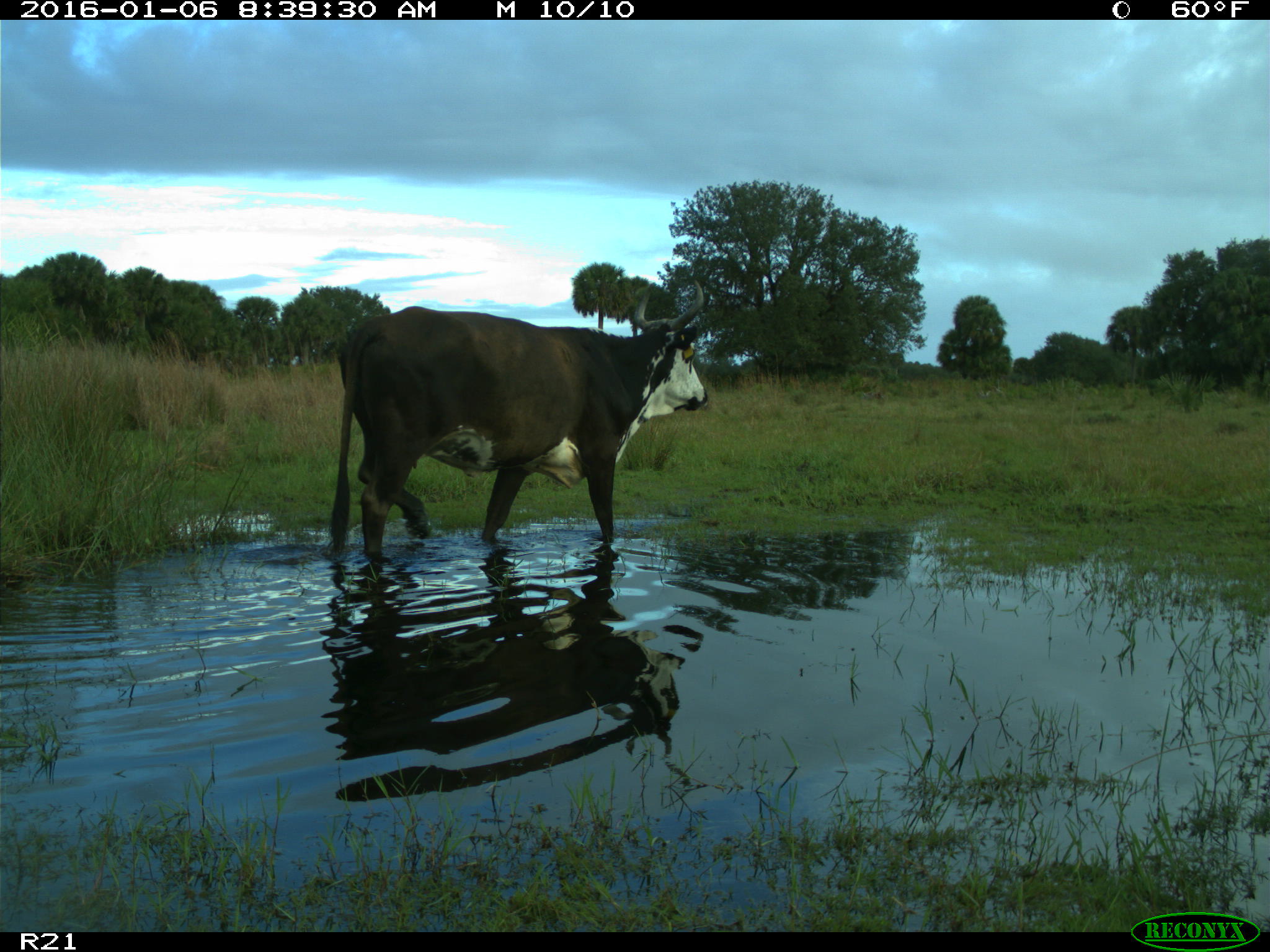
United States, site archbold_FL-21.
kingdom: Animalia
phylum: Chordata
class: Mammalia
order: Artiodactyla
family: Bovidae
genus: Bos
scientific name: Bos taurus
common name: domestic cow